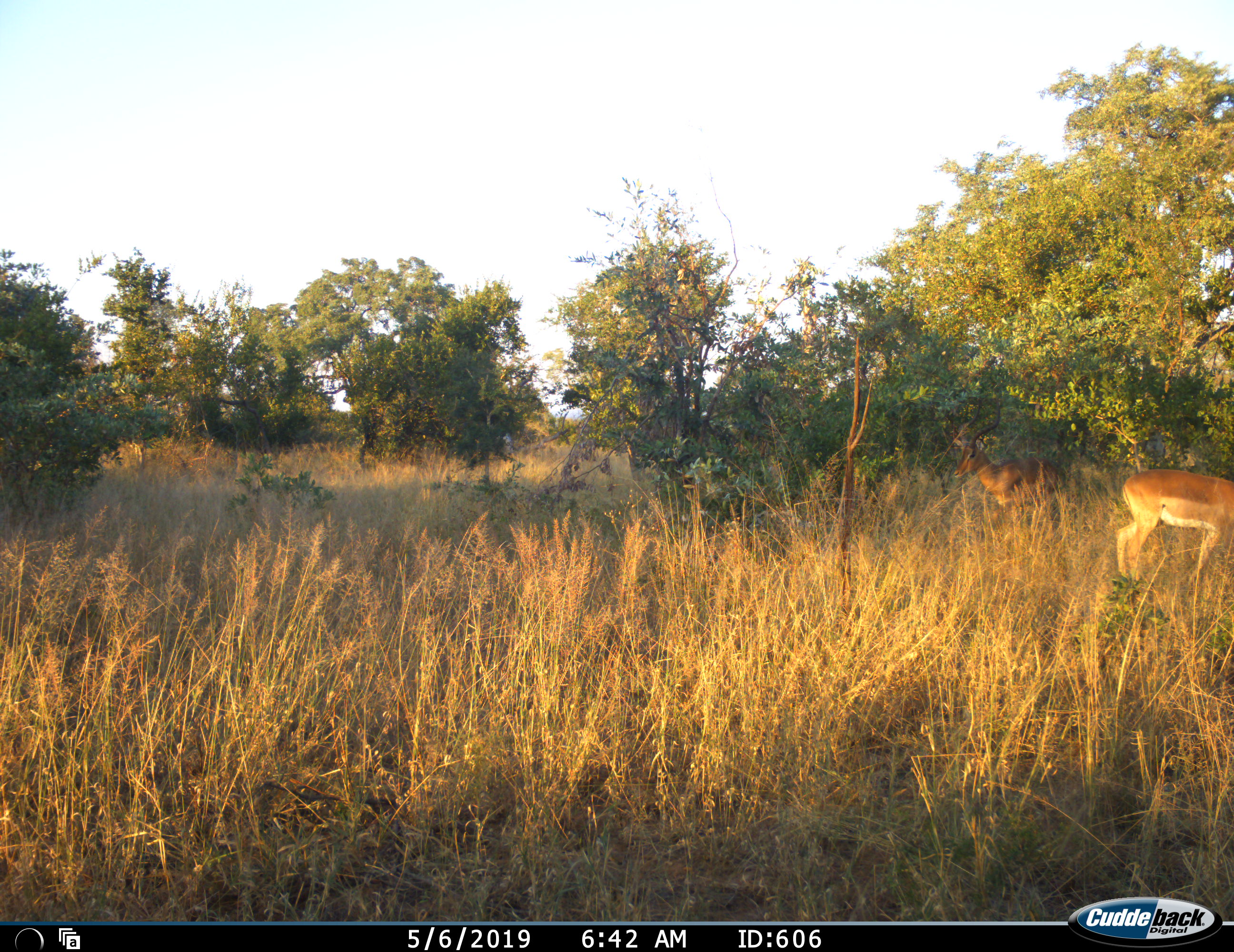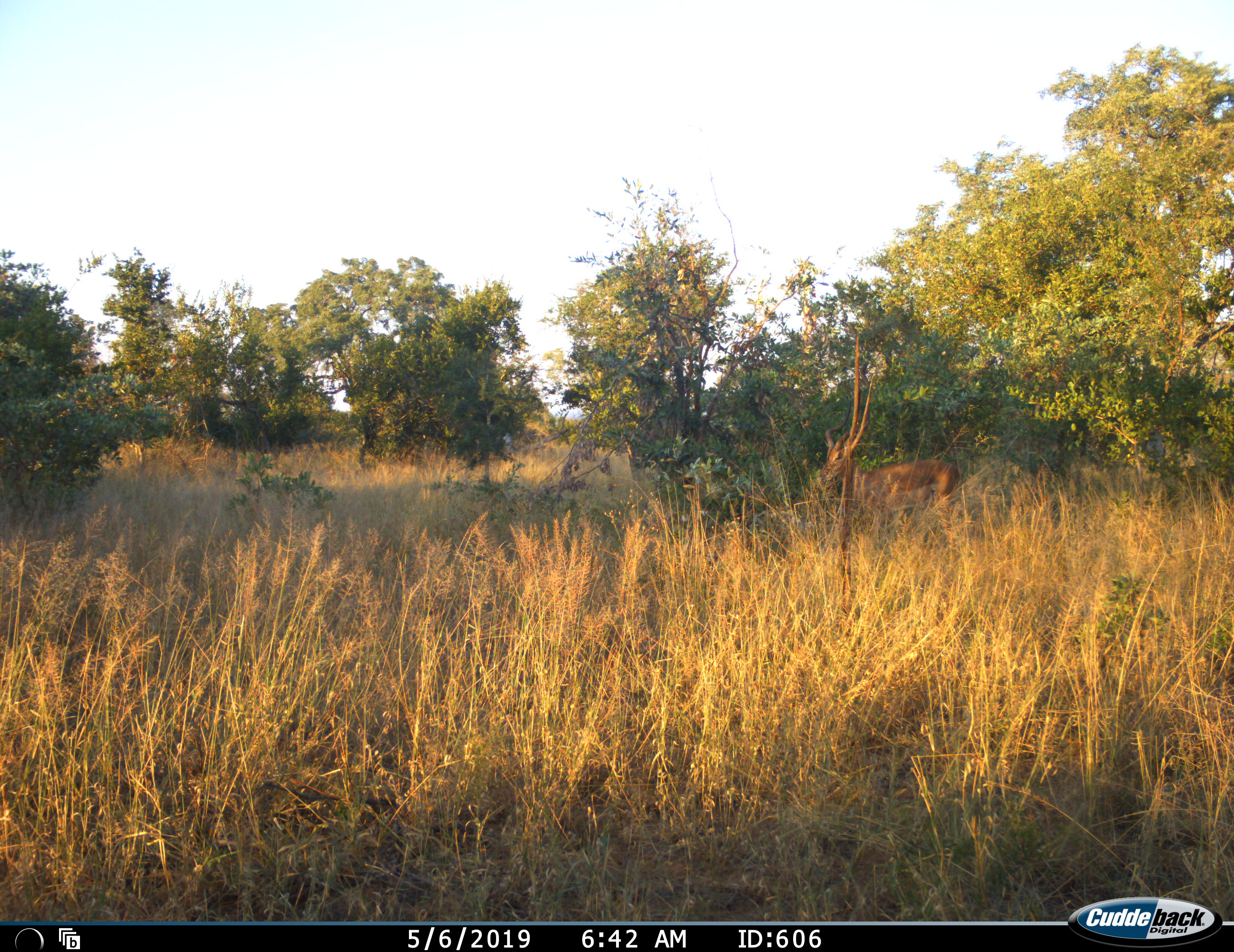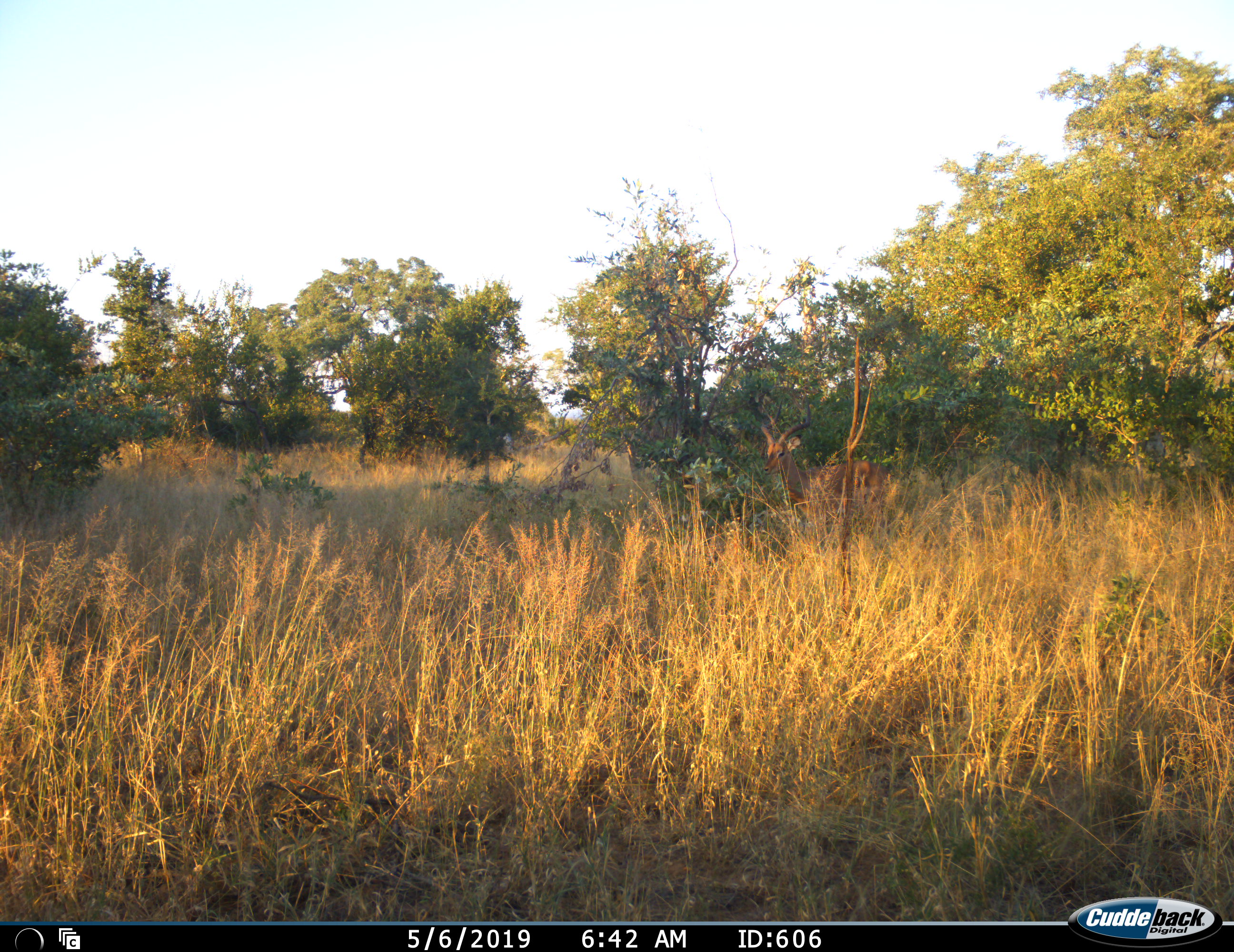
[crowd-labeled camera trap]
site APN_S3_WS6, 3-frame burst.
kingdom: Animalia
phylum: Chordata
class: Mammalia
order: Artiodactyla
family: Bovidae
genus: Aepyceros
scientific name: Aepyceros melampus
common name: impala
Impala (Aepyceros melampus), count 2. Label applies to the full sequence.